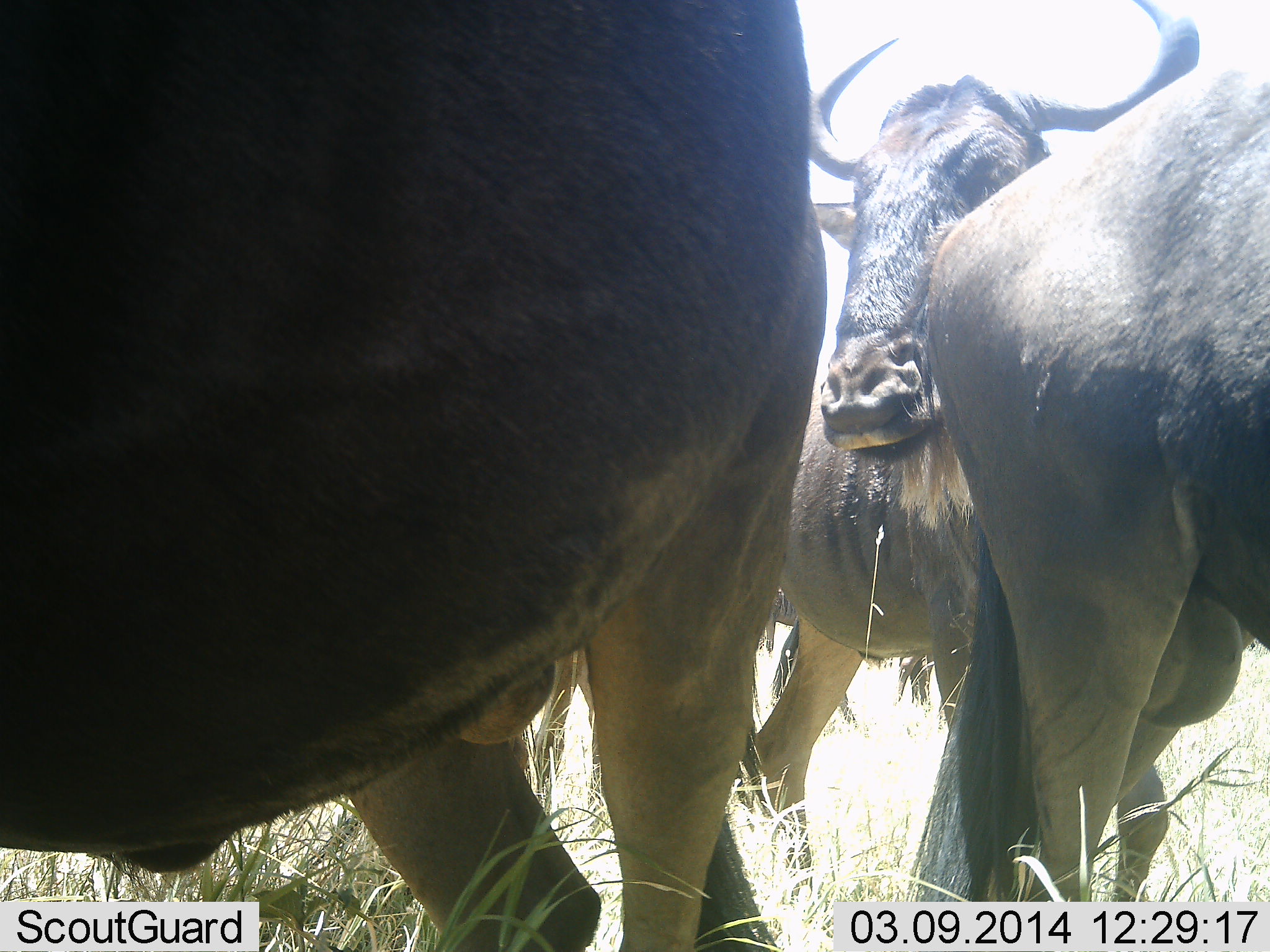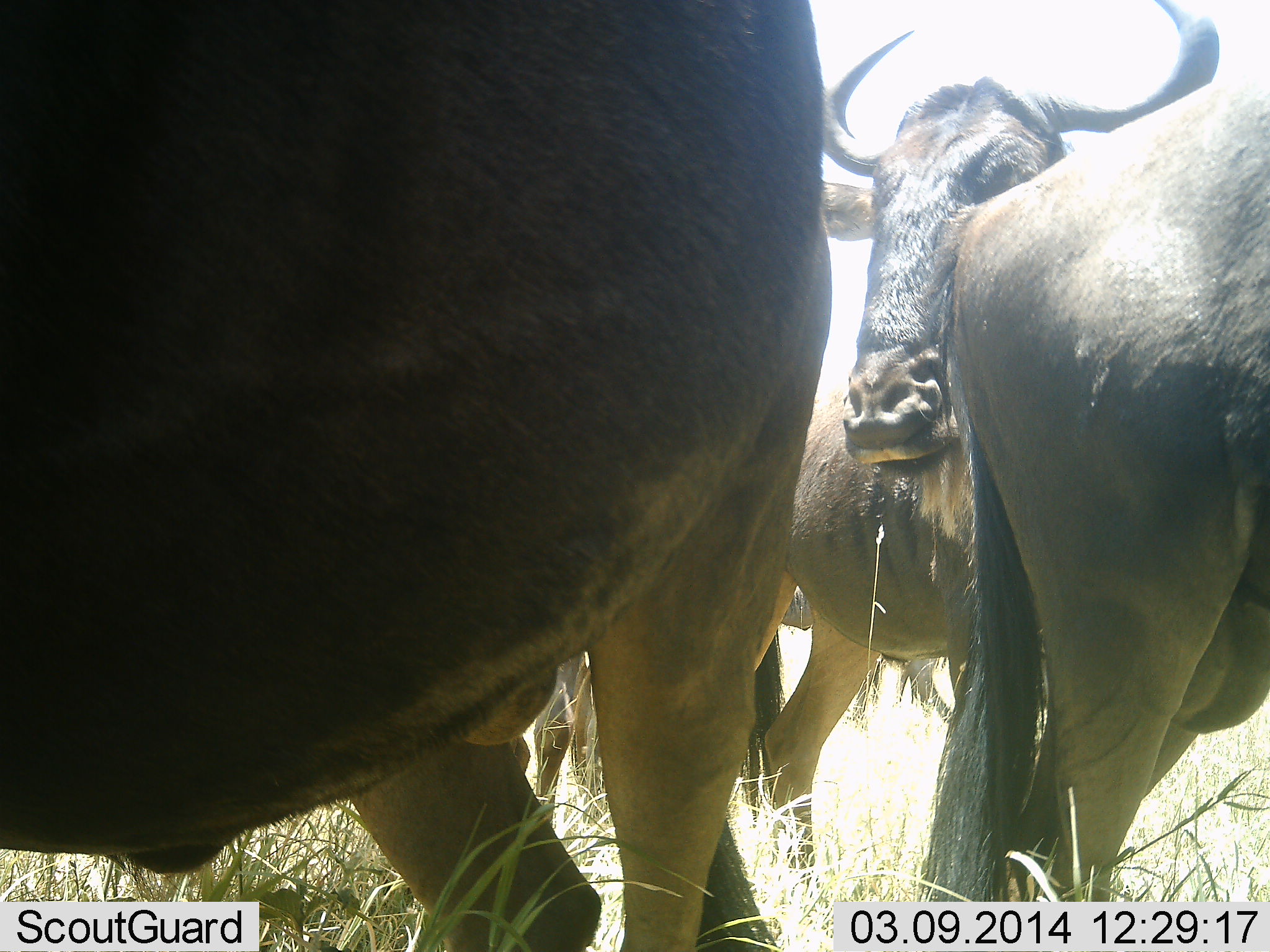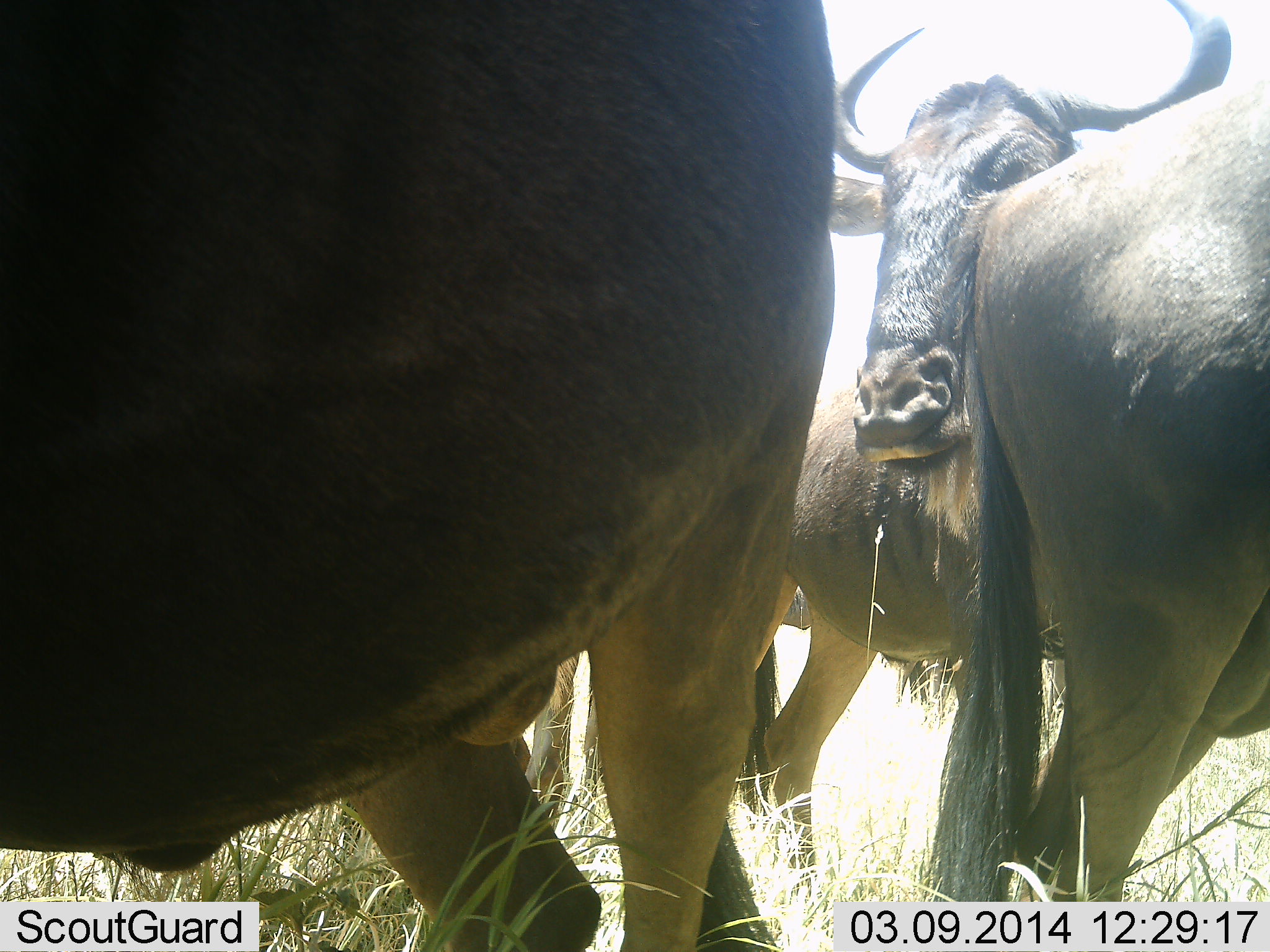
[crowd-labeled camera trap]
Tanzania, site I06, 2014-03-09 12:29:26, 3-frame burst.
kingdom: Animalia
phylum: Chordata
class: Mammalia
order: Artiodactyla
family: Bovidae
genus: Connochaetes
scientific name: Connochaetes taurinus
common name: blue wildebeest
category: wildebeest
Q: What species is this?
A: Wildebeest (blue wildebeest) (Connochaetes taurinus).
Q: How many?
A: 3.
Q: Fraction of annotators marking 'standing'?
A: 90%.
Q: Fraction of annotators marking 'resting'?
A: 0%.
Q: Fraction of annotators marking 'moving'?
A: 0%.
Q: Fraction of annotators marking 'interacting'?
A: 10%.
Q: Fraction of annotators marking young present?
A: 0%.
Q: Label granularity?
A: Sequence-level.